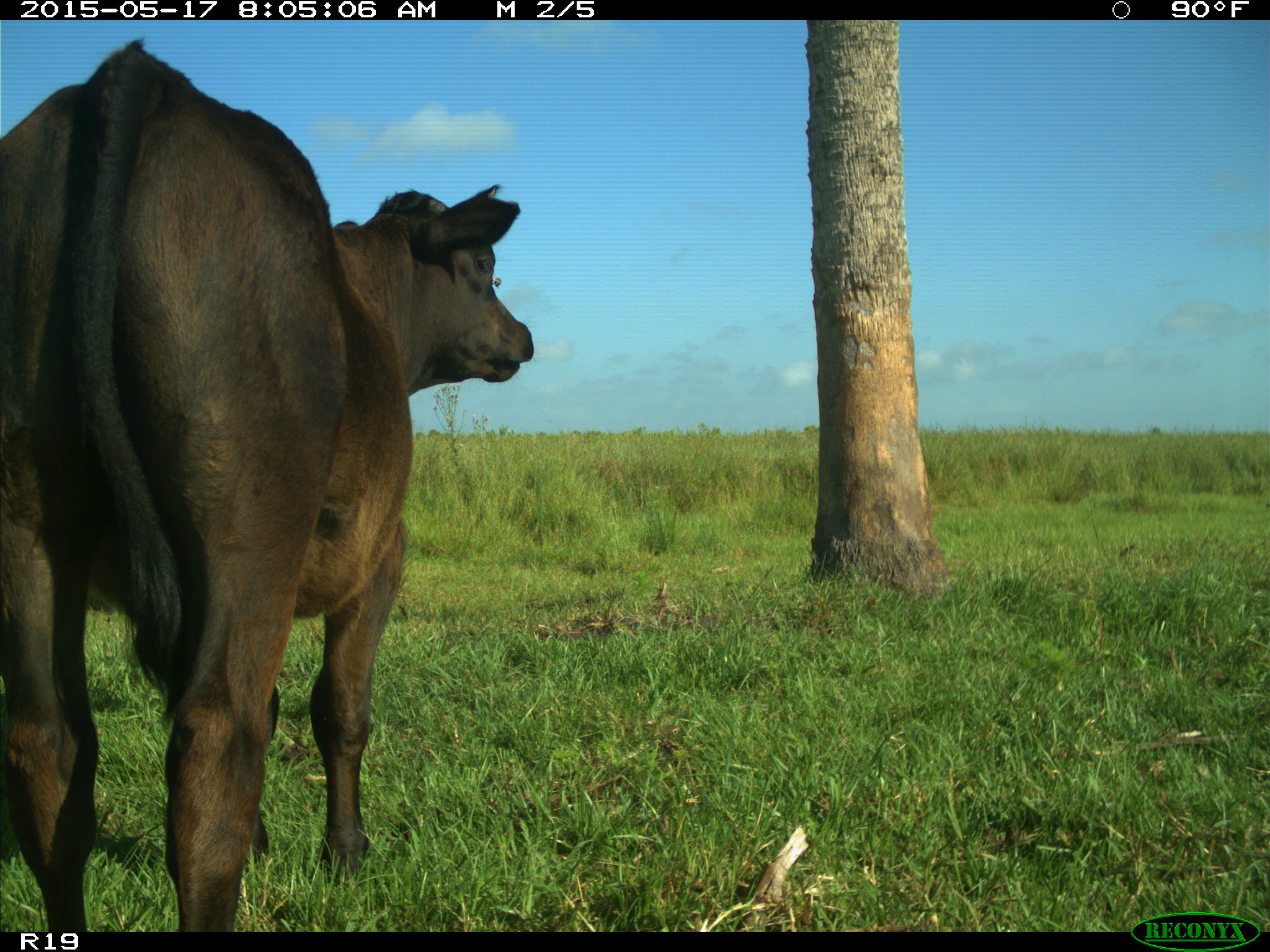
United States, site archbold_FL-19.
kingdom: Animalia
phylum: Chordata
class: Mammalia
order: Artiodactyla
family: Bovidae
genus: Bos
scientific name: Bos taurus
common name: domestic cow